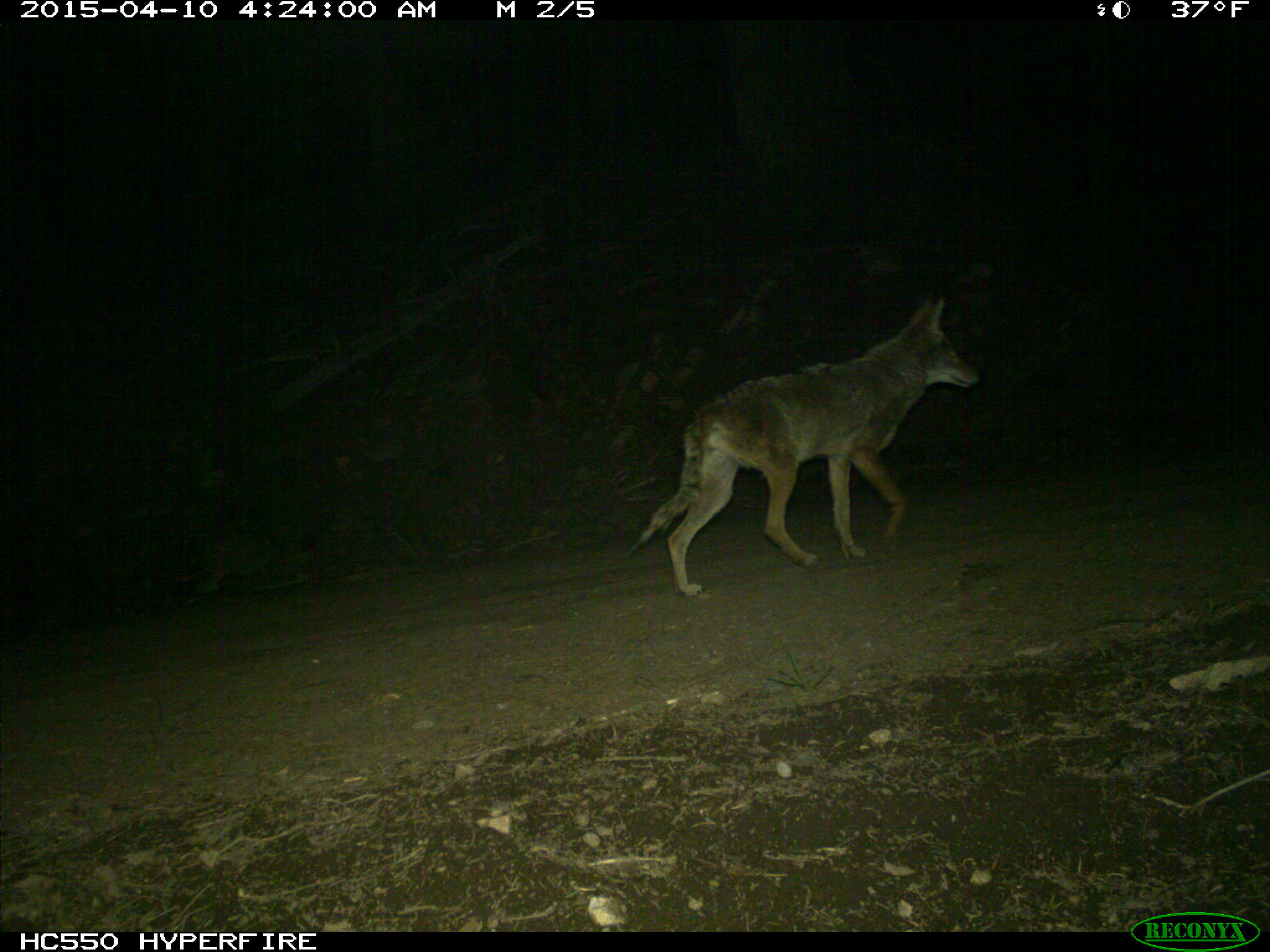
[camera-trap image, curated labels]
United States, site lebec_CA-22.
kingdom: Animalia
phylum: Chordata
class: Mammalia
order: Carnivora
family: Canidae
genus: Canis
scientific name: Canis latrans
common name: coyote